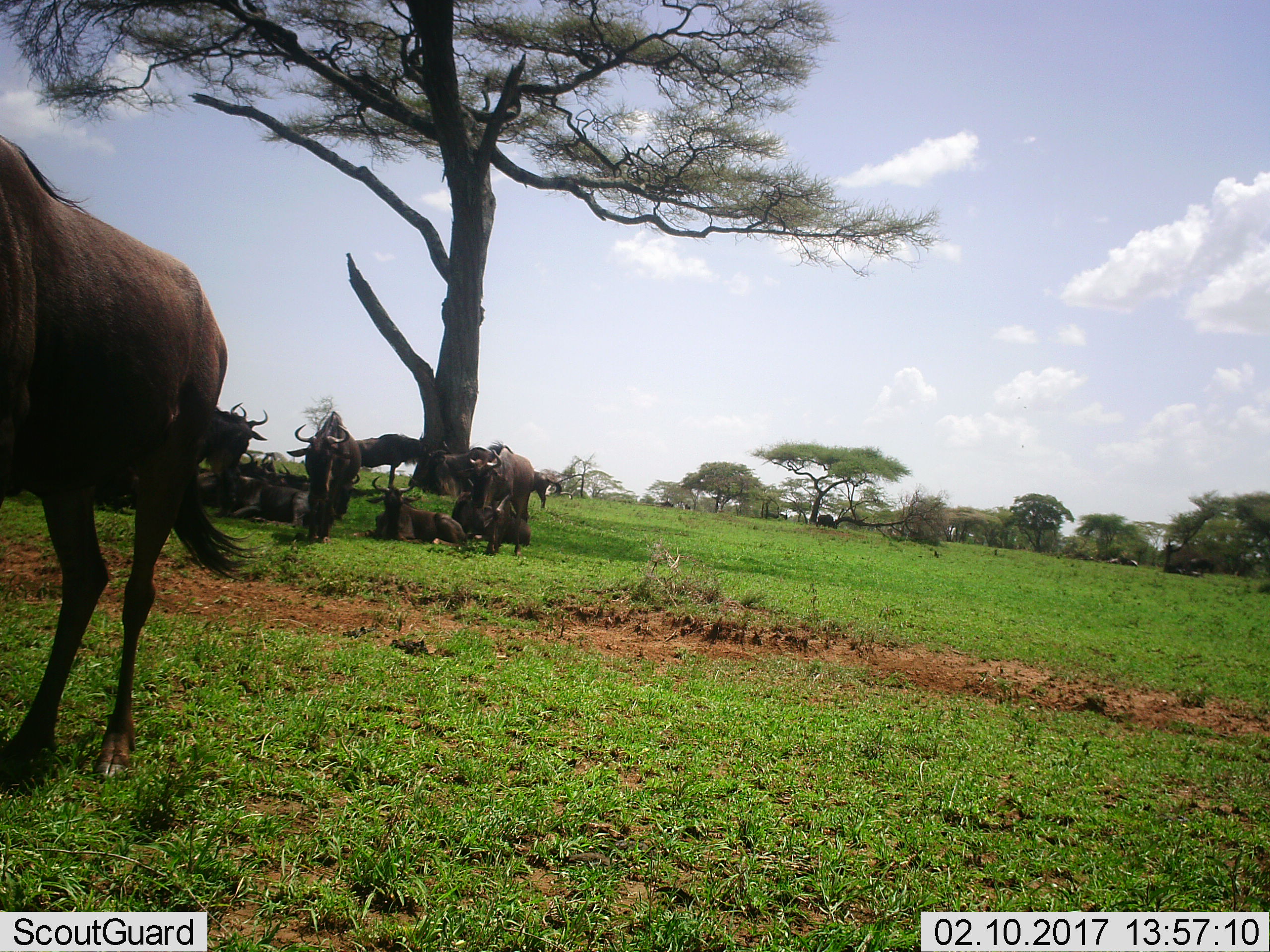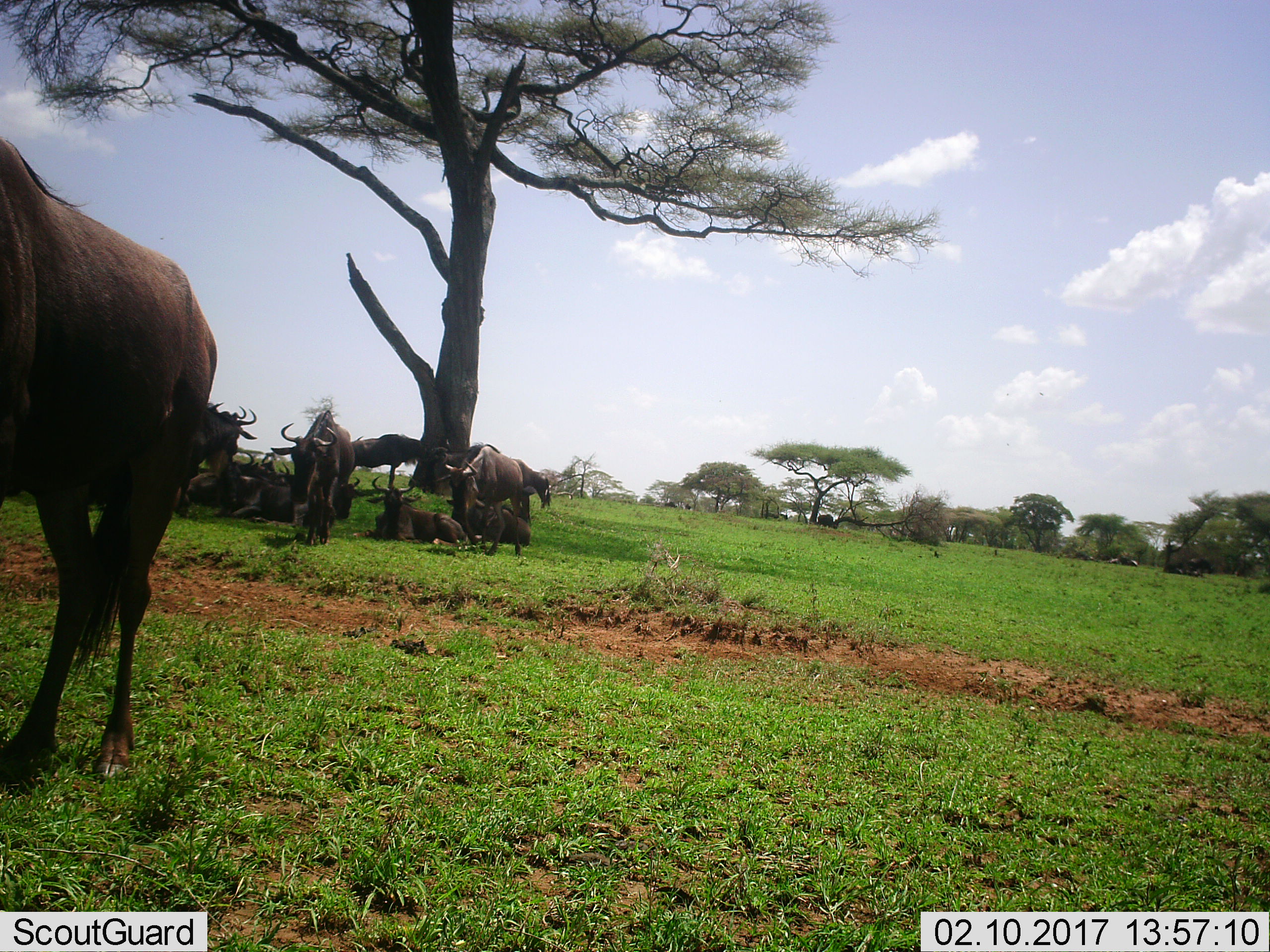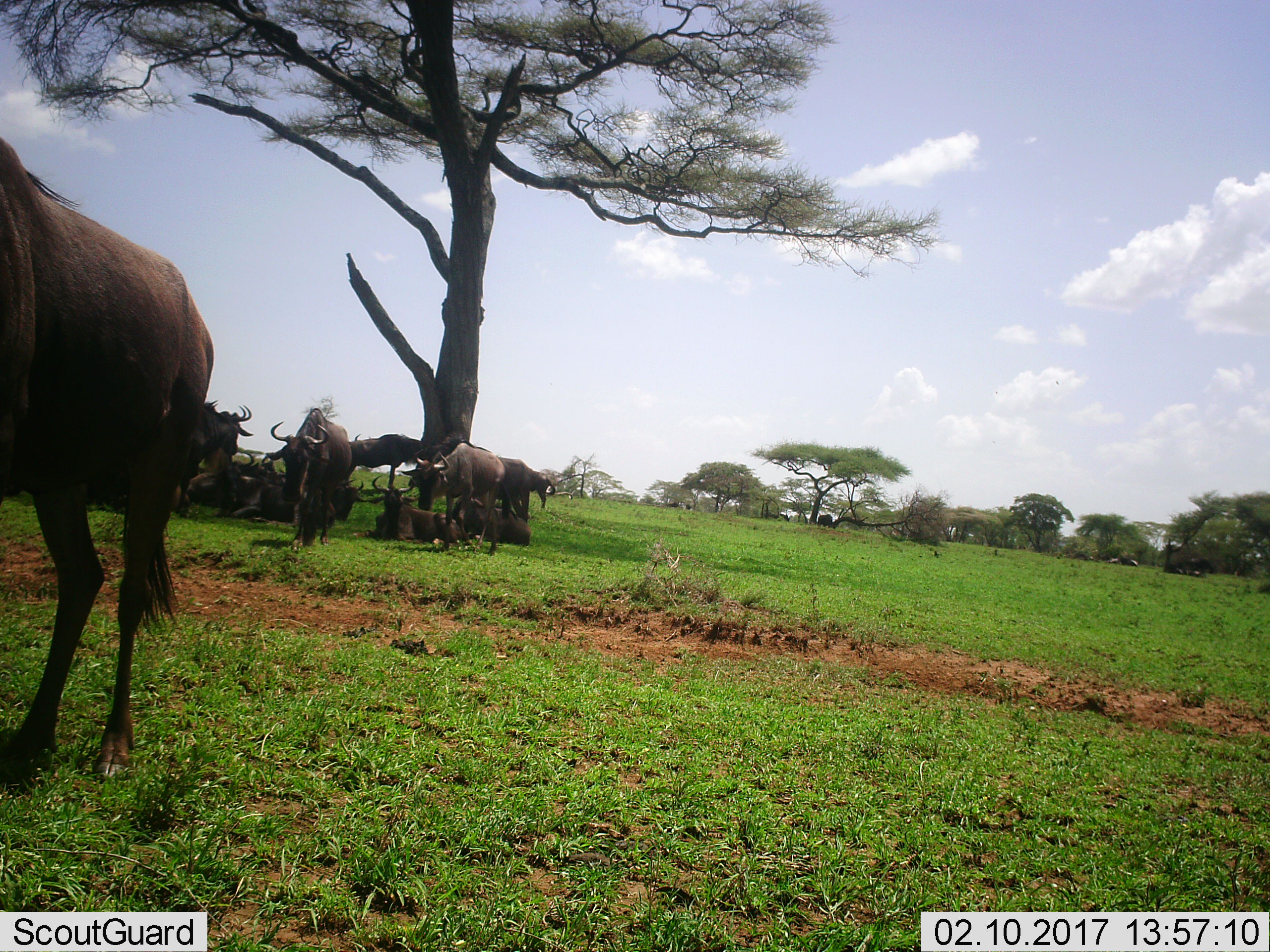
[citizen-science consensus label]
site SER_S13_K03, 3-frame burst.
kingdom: Animalia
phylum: Chordata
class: Mammalia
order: Artiodactyla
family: Bovidae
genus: Connochaetes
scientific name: Connochaetes taurinus taurinus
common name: blue wildebeest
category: wildebeestblue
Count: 11-50.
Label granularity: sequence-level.